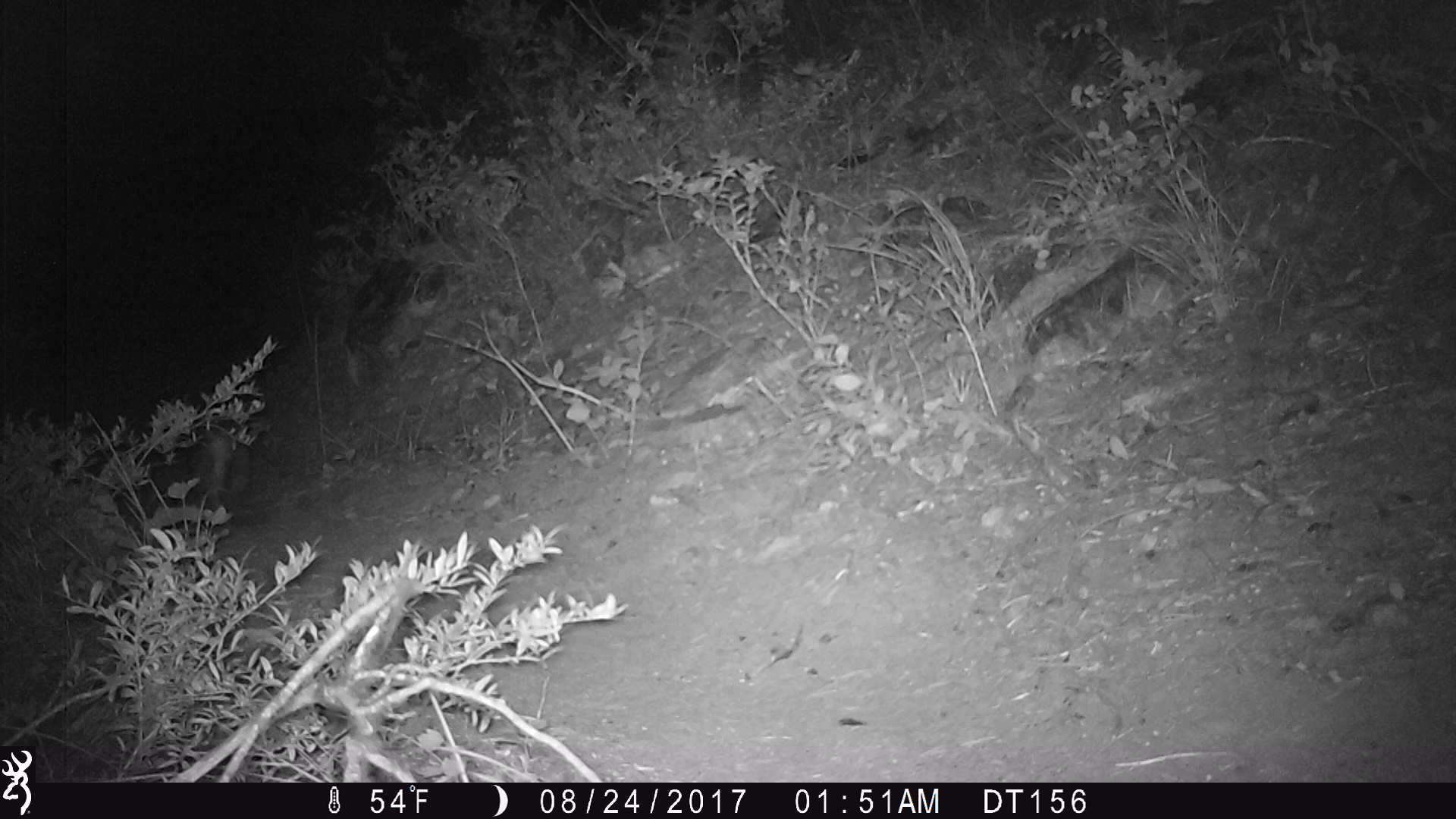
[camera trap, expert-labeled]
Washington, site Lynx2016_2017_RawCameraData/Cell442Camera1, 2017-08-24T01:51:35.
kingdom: Animalia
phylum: Chordata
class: Mammalia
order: Lagomorpha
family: Leporidae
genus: Lepus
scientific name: Lepus americanus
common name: snowshoe hare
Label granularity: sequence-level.